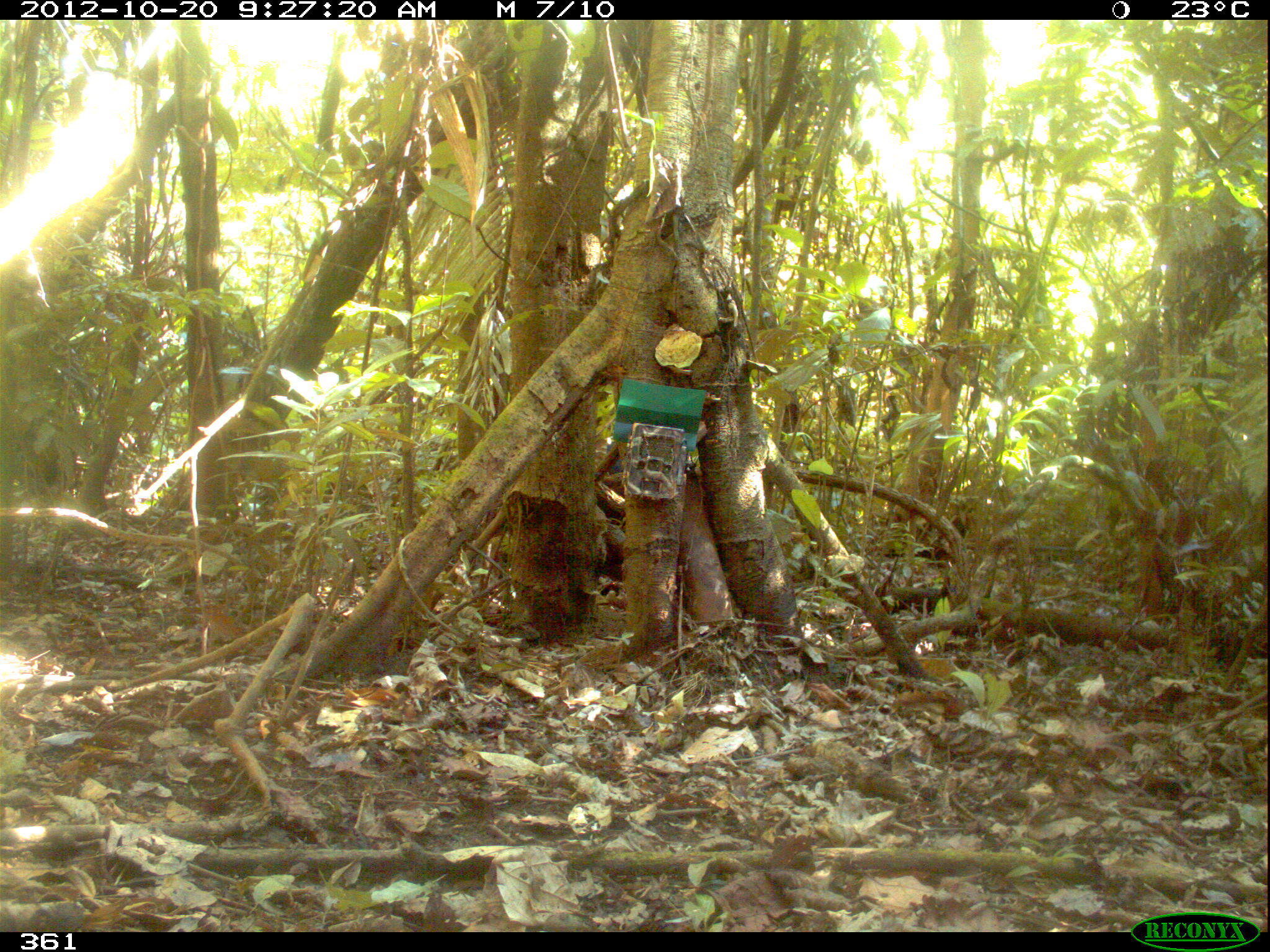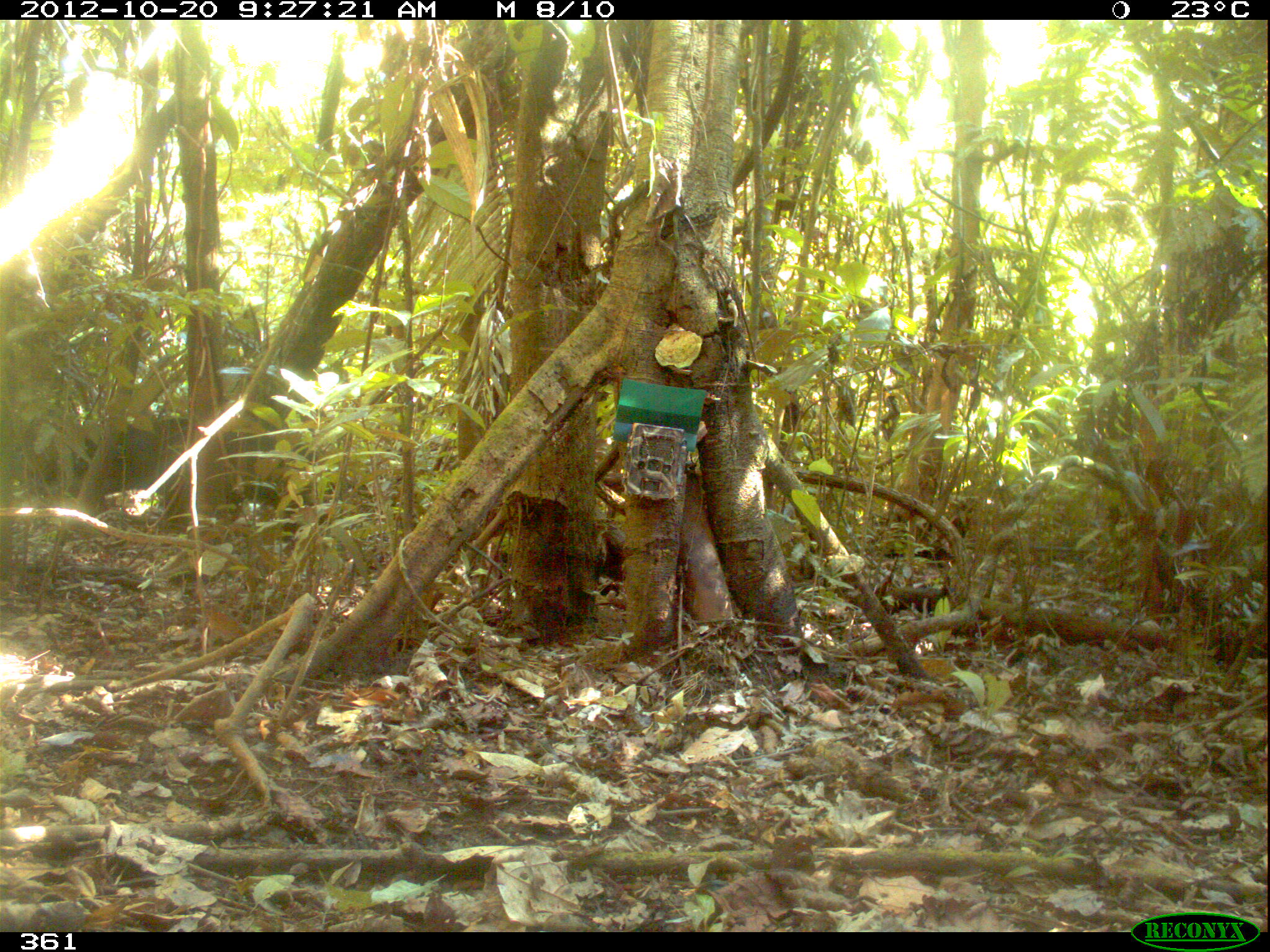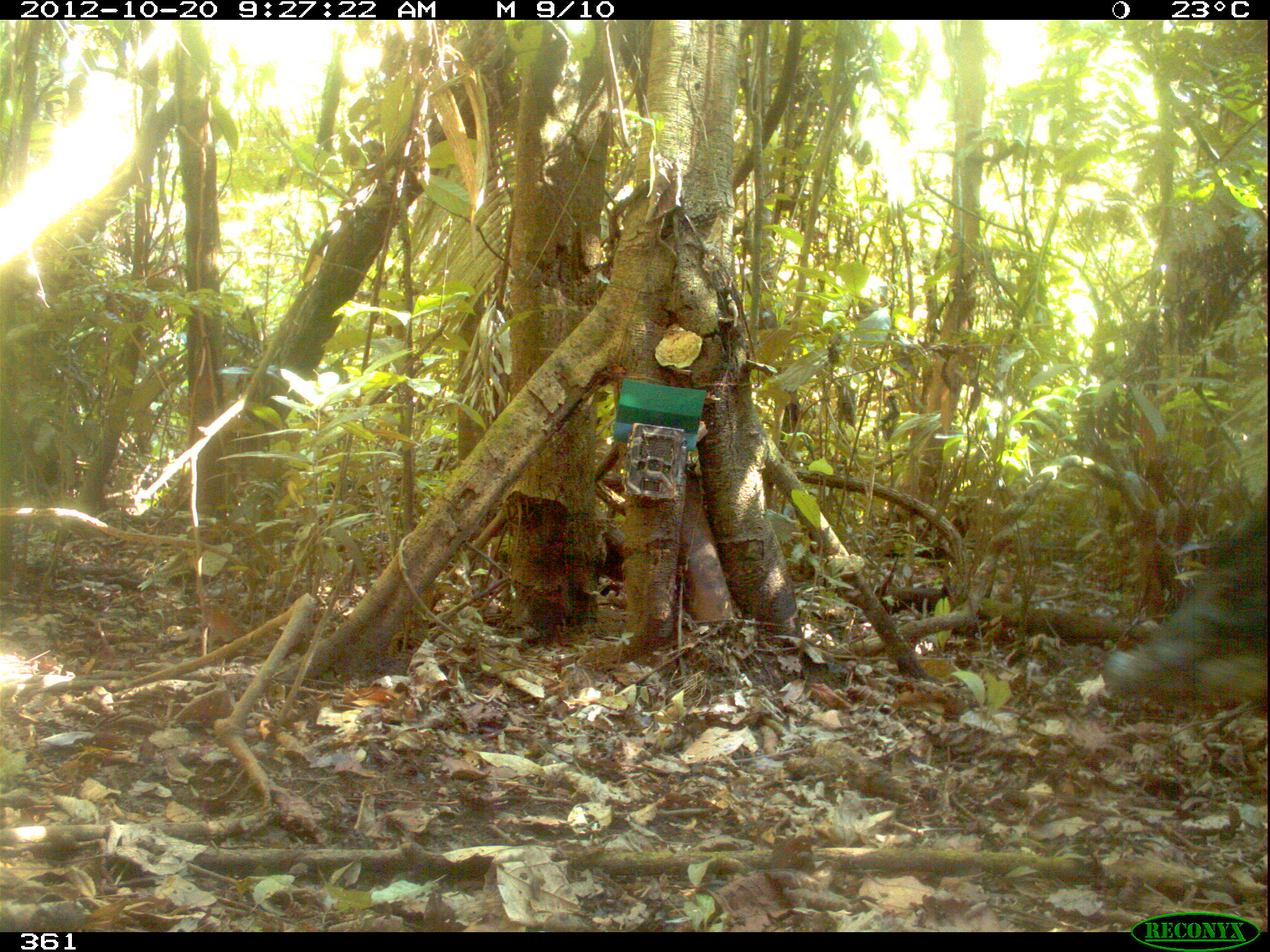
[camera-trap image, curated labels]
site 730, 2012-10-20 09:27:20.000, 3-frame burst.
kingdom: Animalia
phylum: Chordata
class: Mammalia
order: Artiodactyla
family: Tayassuidae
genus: Tayassu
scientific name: Tayassu pecari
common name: white-lipped peccary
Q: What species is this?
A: Tayassu pecari (white-lipped peccary).